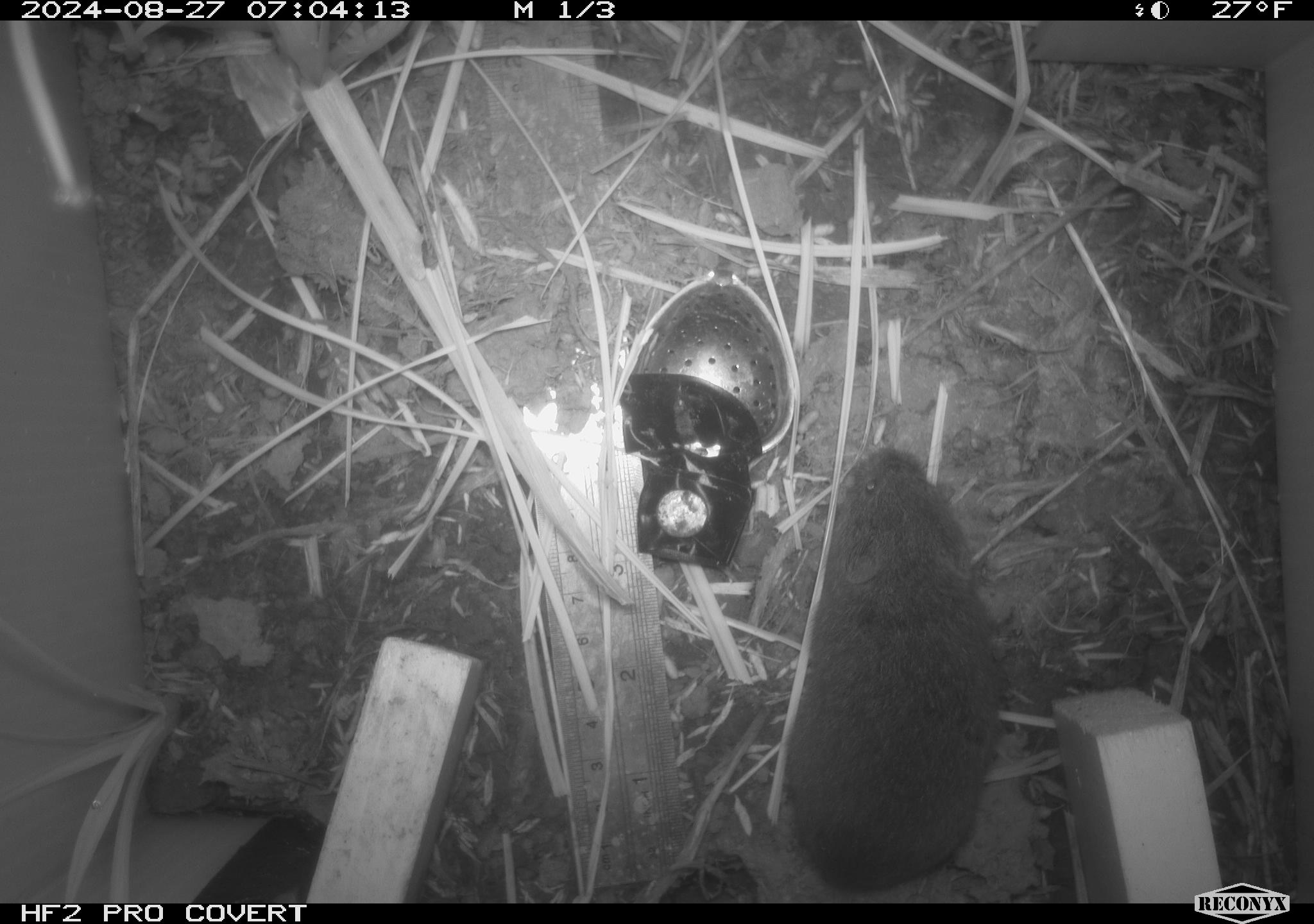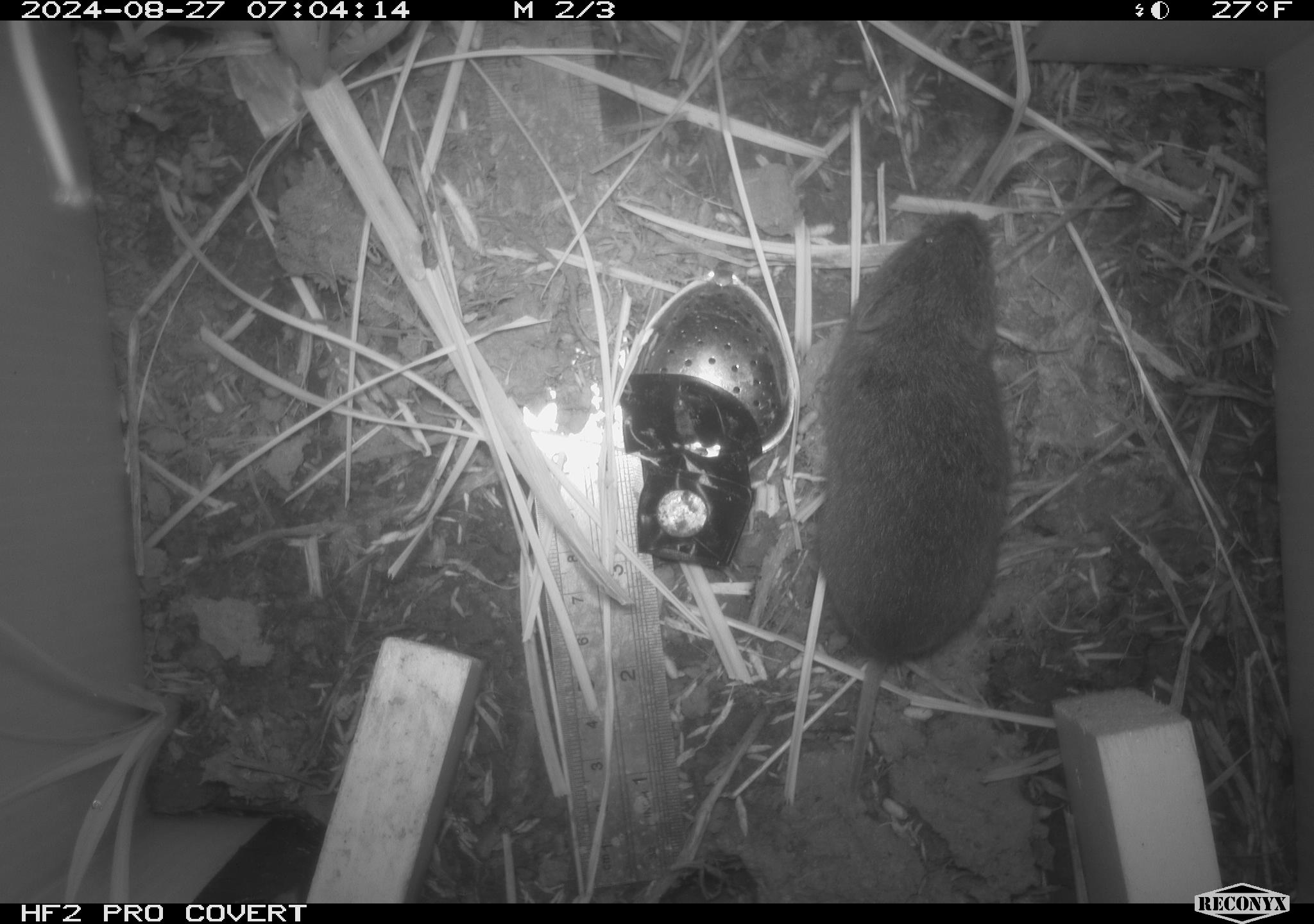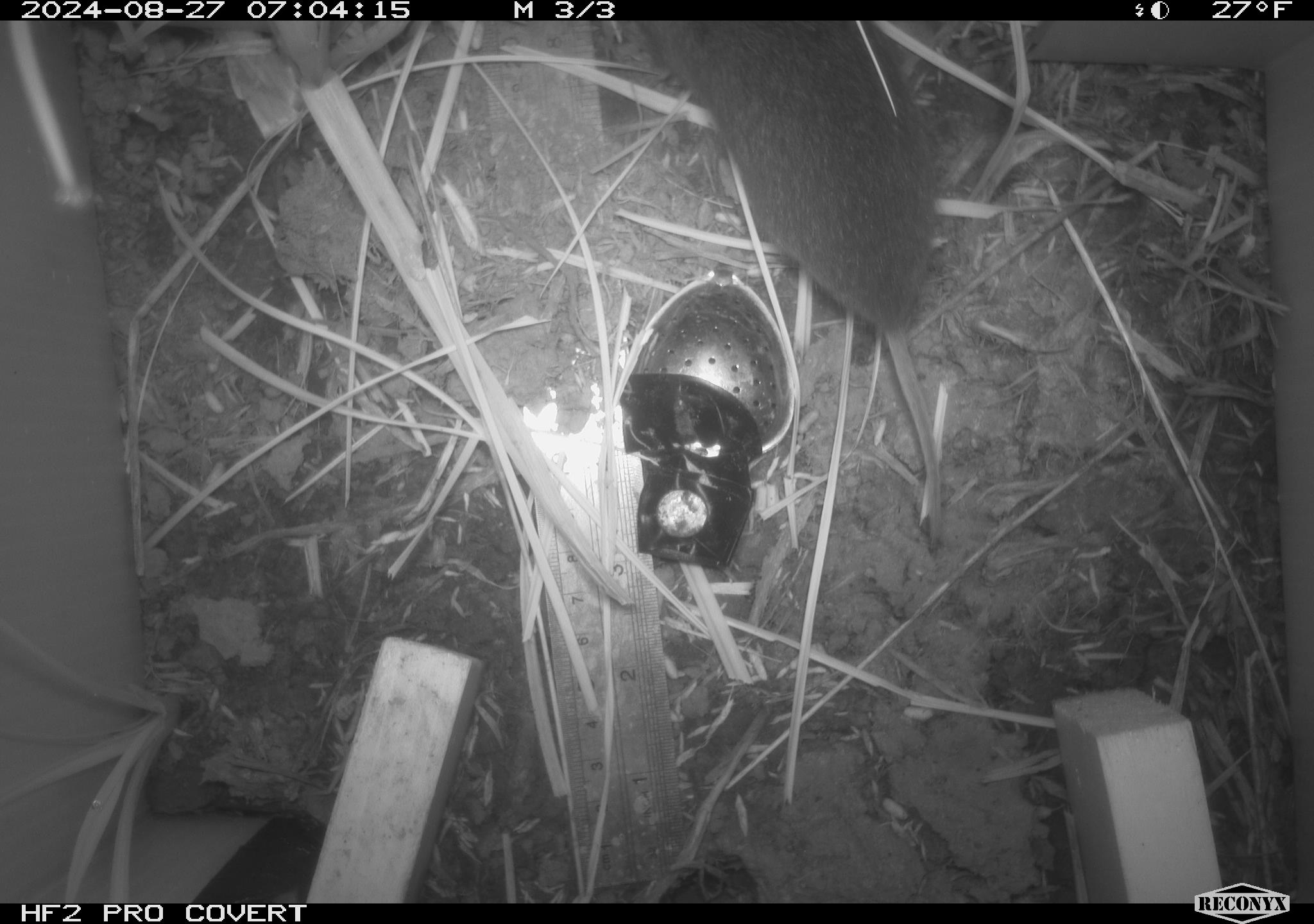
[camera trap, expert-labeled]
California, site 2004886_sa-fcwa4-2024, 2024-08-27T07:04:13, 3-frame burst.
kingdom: Animalia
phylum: Chordata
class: Mammalia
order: Rodentia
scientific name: Rodentia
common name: rodent